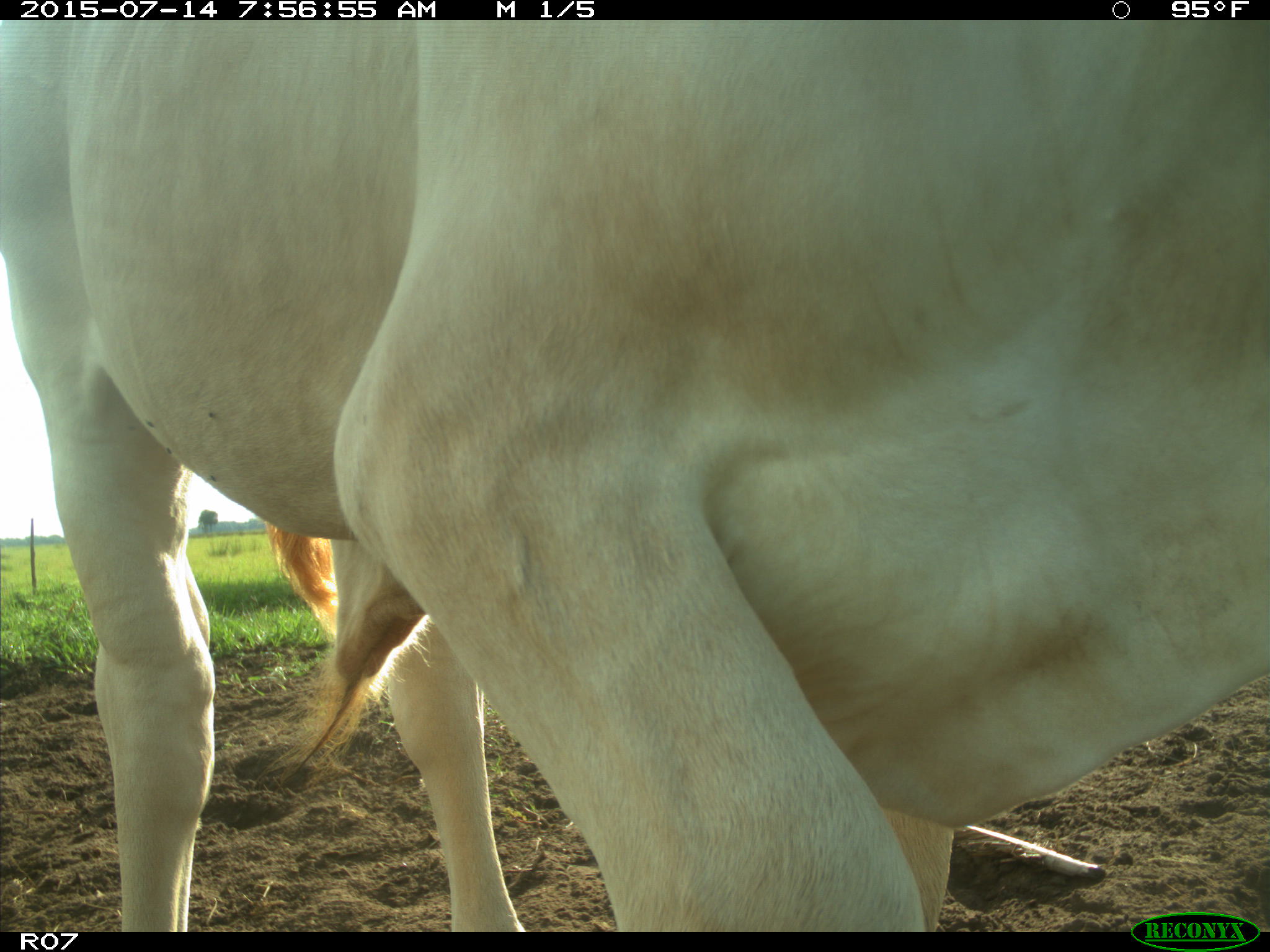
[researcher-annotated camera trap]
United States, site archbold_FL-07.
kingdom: Animalia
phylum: Chordata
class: Mammalia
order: Artiodactyla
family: Bovidae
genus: Bos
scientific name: Bos taurus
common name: domestic cow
Bos taurus (domestic cow).